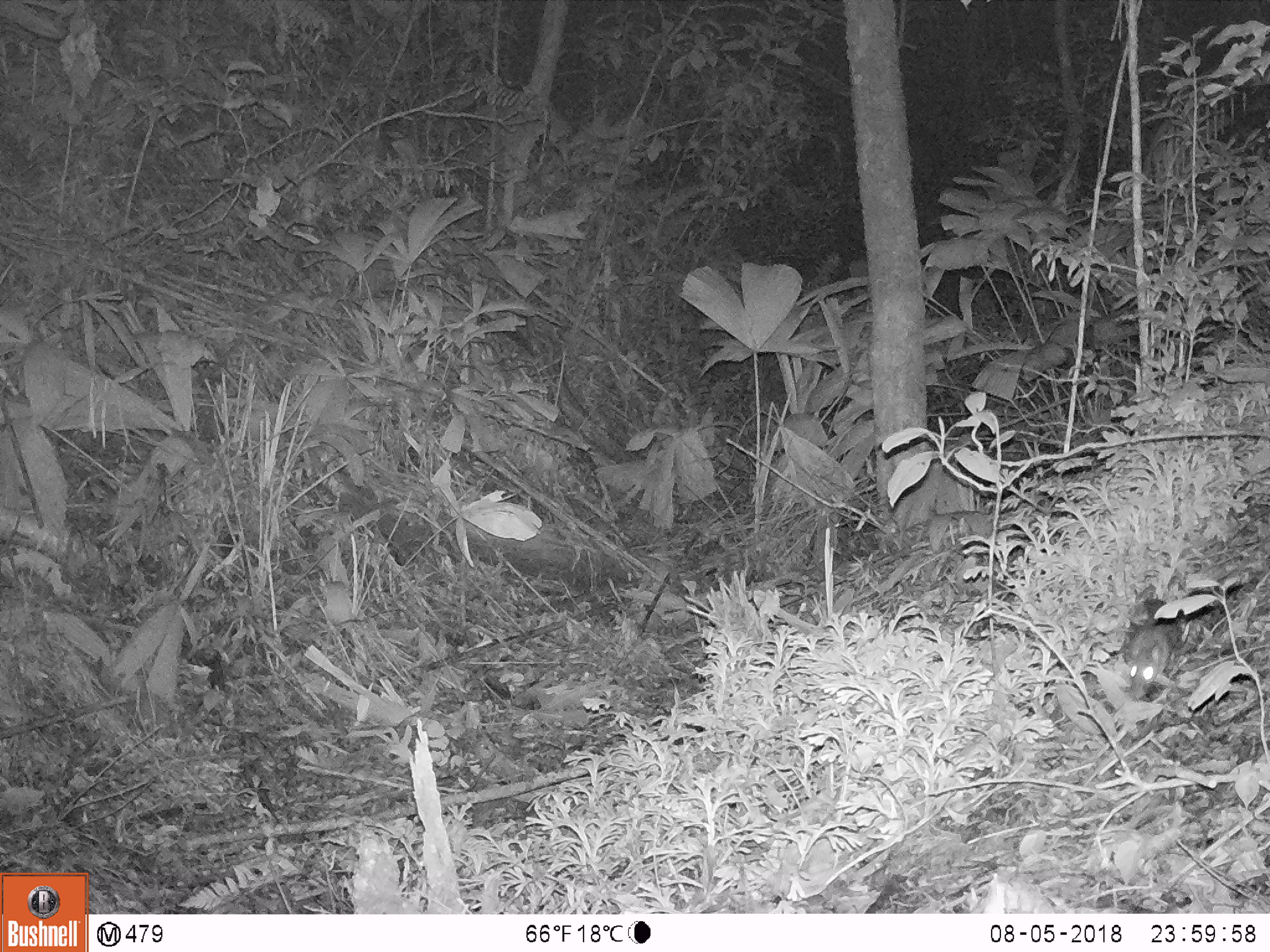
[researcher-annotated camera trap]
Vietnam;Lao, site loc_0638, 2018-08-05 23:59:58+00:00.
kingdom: Animalia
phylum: Chordata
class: Mammalia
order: Rodentia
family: Muridae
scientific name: Muridae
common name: old-world mice and rats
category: unidentified murid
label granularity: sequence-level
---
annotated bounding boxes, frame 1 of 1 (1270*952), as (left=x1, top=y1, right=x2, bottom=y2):
unidentified murid: (left=1124, top=620, right=1181, bottom=698)